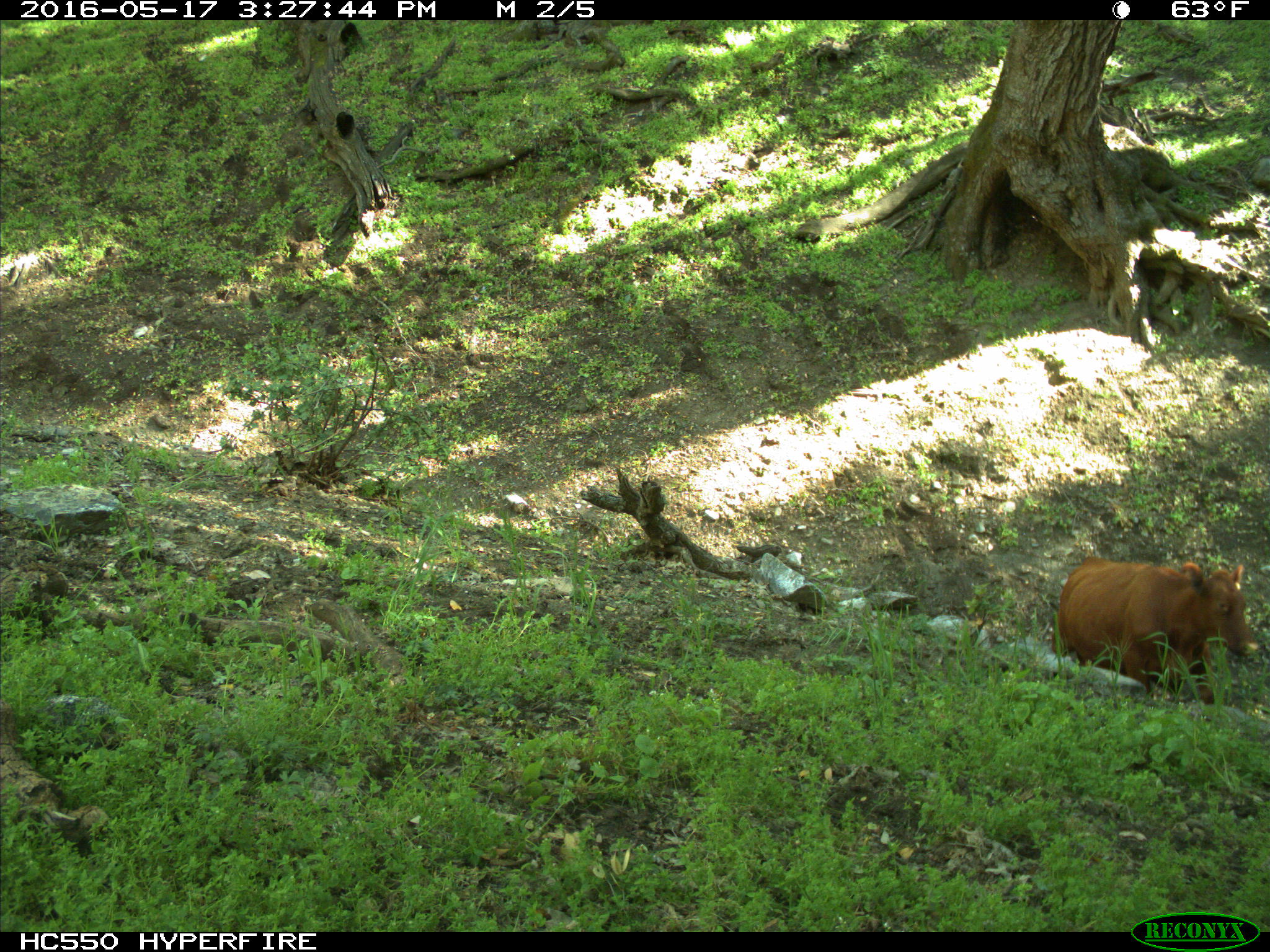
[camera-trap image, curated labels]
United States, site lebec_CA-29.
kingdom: Animalia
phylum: Chordata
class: Mammalia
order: Artiodactyla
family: Bovidae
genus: Bos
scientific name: Bos taurus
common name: domestic cow